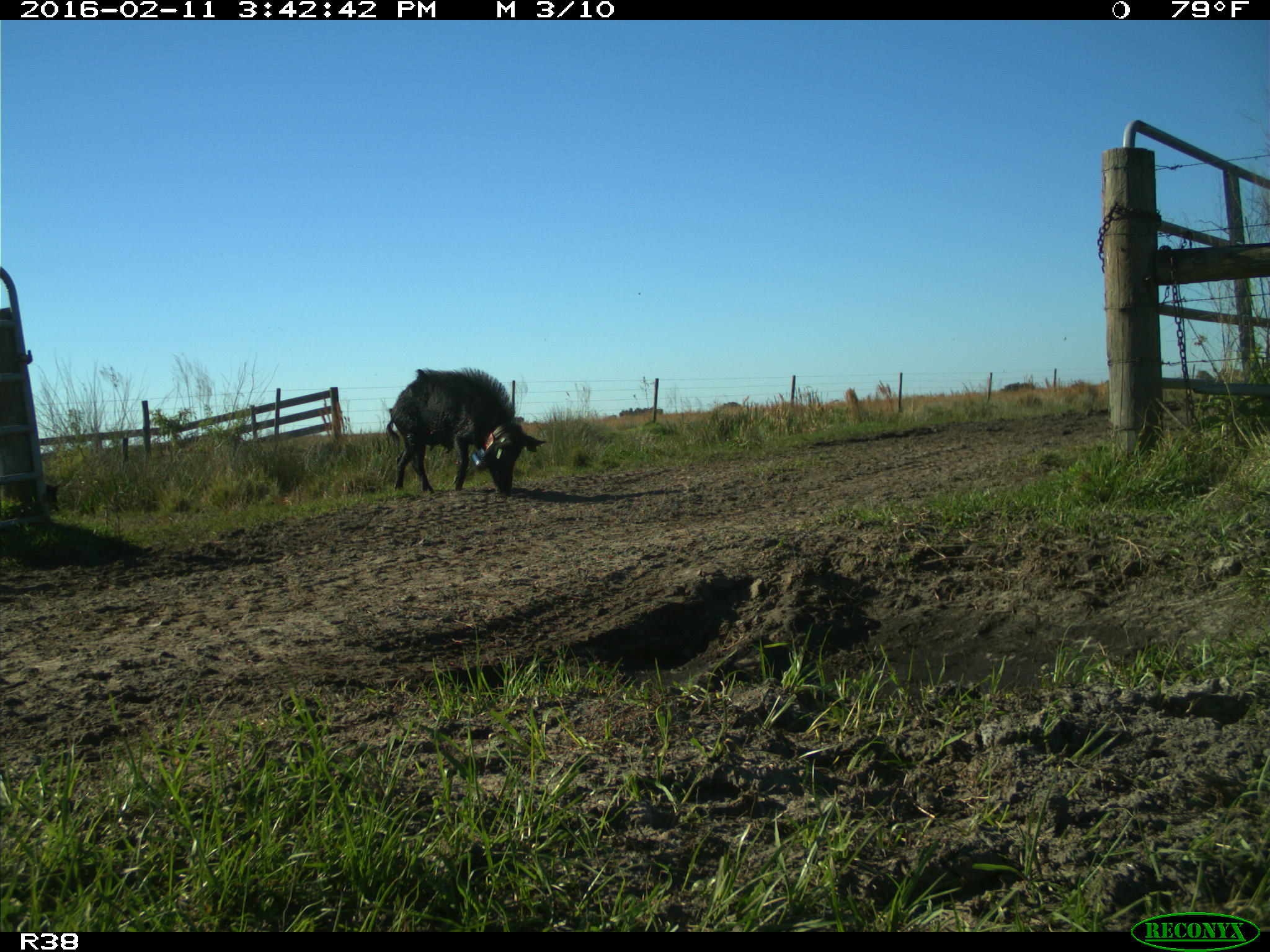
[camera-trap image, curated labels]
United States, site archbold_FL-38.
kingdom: Animalia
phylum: Chordata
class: Mammalia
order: Artiodactyla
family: Suidae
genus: Sus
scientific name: Sus scrofa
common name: wild boar